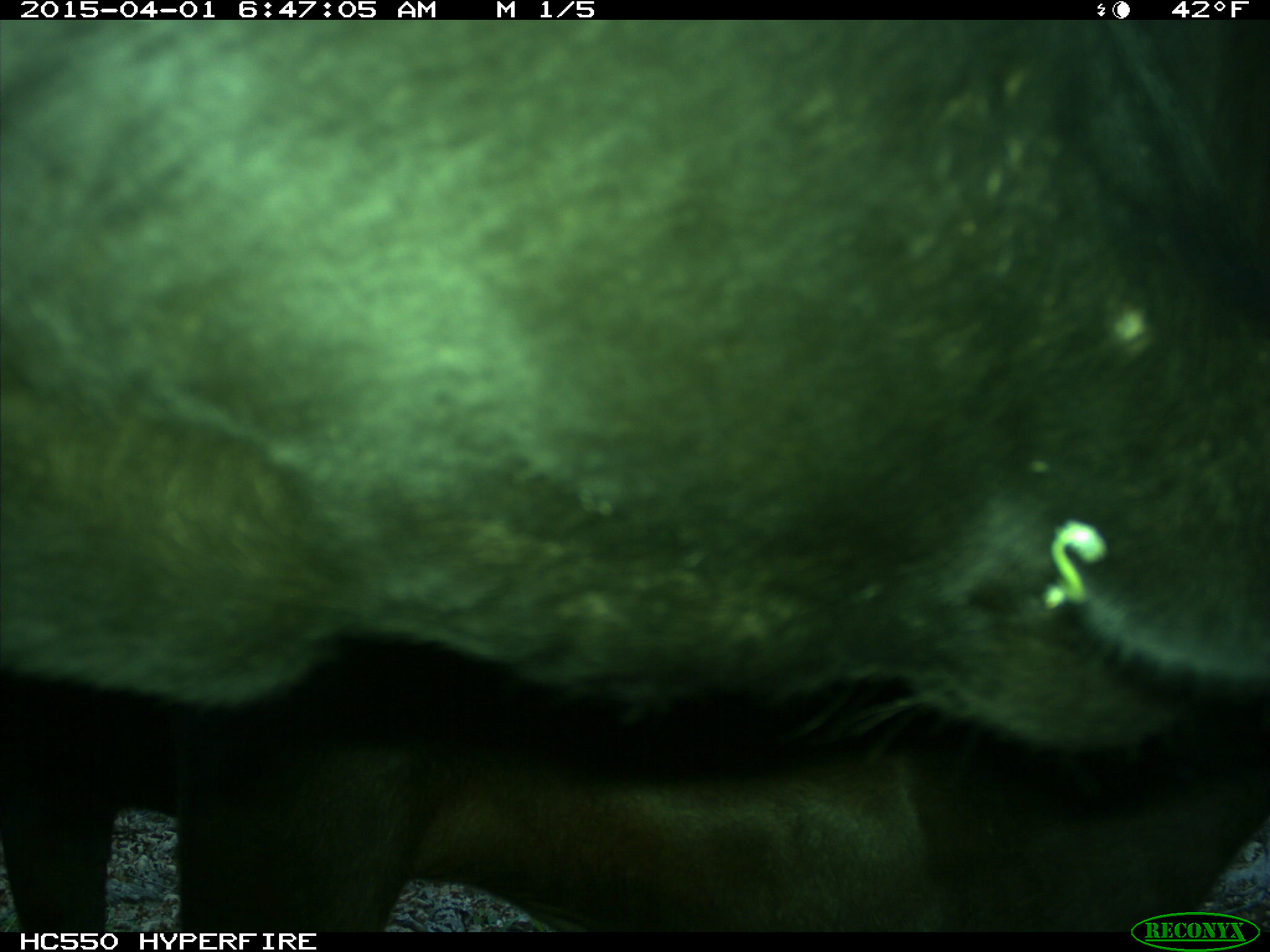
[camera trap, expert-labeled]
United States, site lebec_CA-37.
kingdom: Animalia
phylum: Chordata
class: Mammalia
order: Artiodactyla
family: Bovidae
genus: Bos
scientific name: Bos taurus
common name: domestic cow